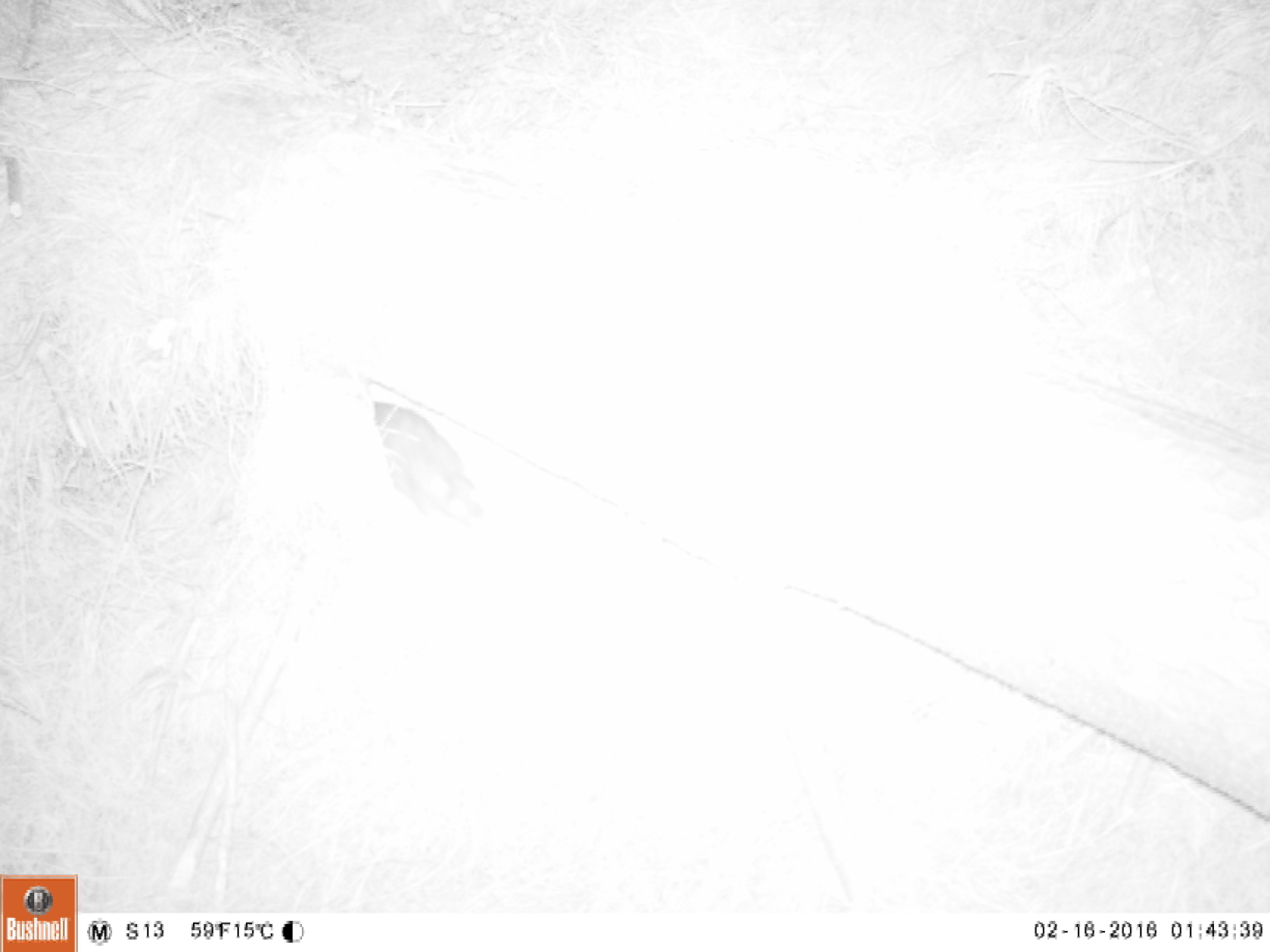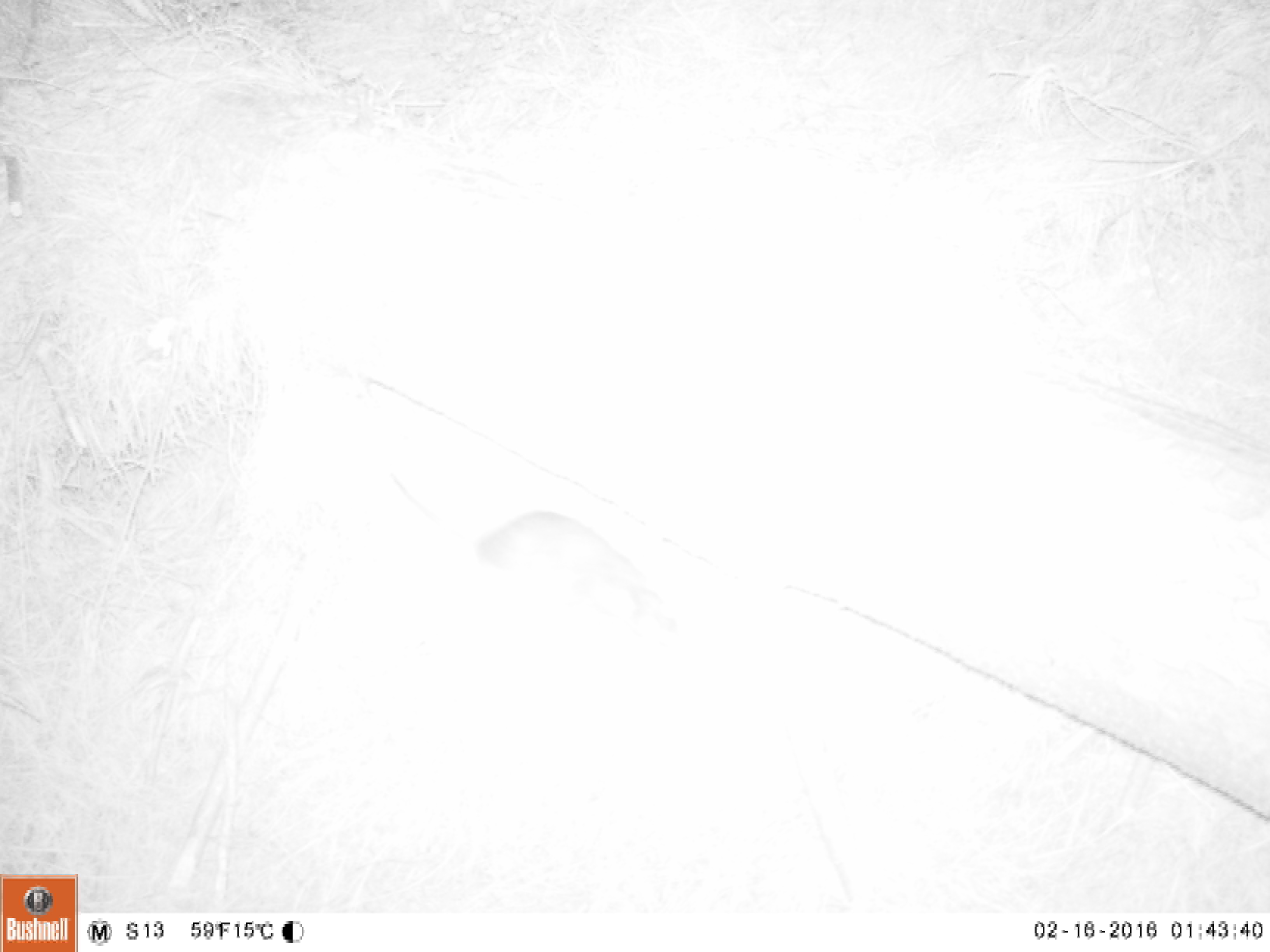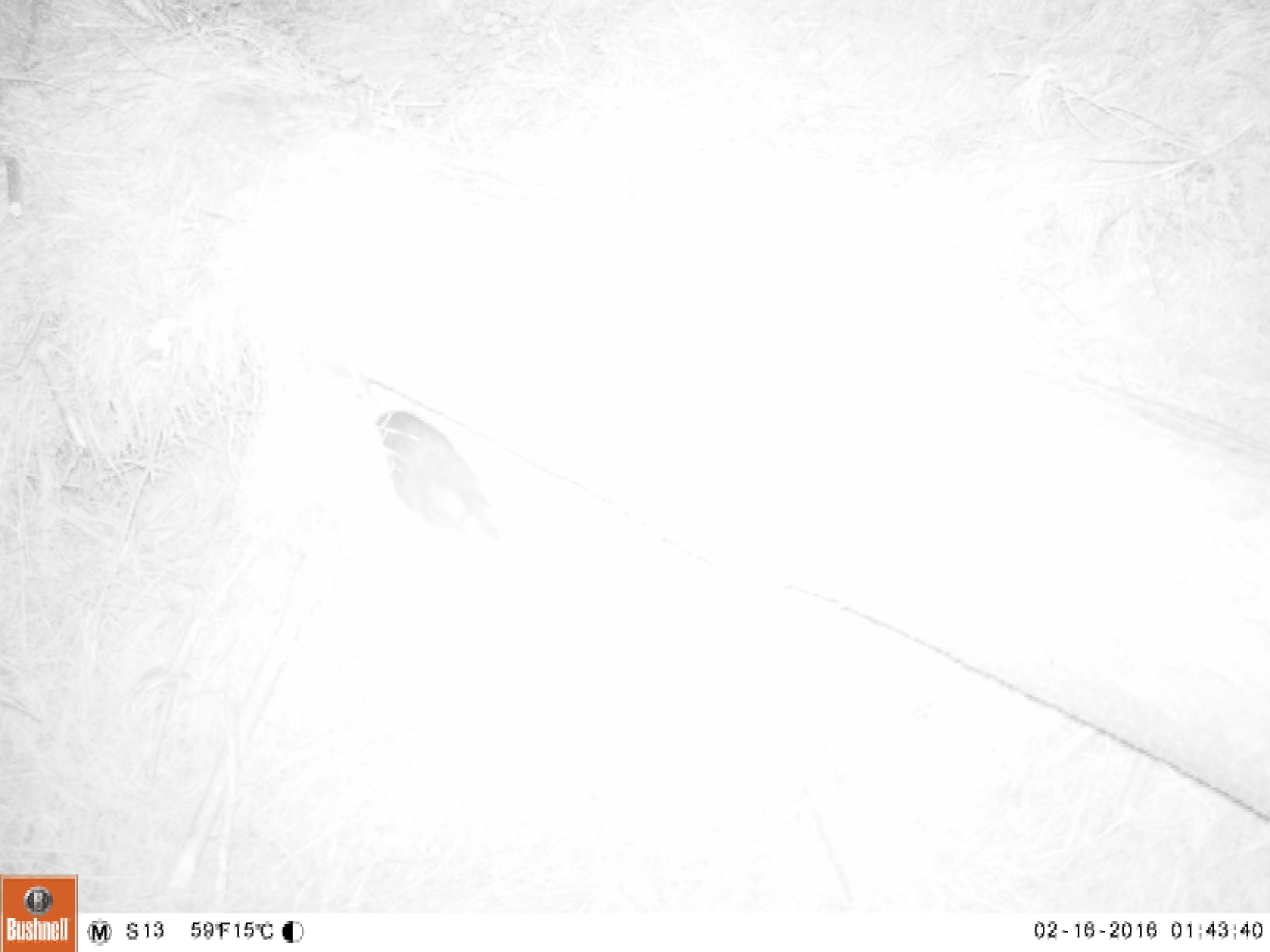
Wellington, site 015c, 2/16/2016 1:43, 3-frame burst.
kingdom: Animalia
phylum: Chordata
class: Mammalia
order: Rodentia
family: Muridae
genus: Rattus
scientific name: Rattus norvegicus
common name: norway rat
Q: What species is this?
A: Norway rat (Rattus norvegicus).